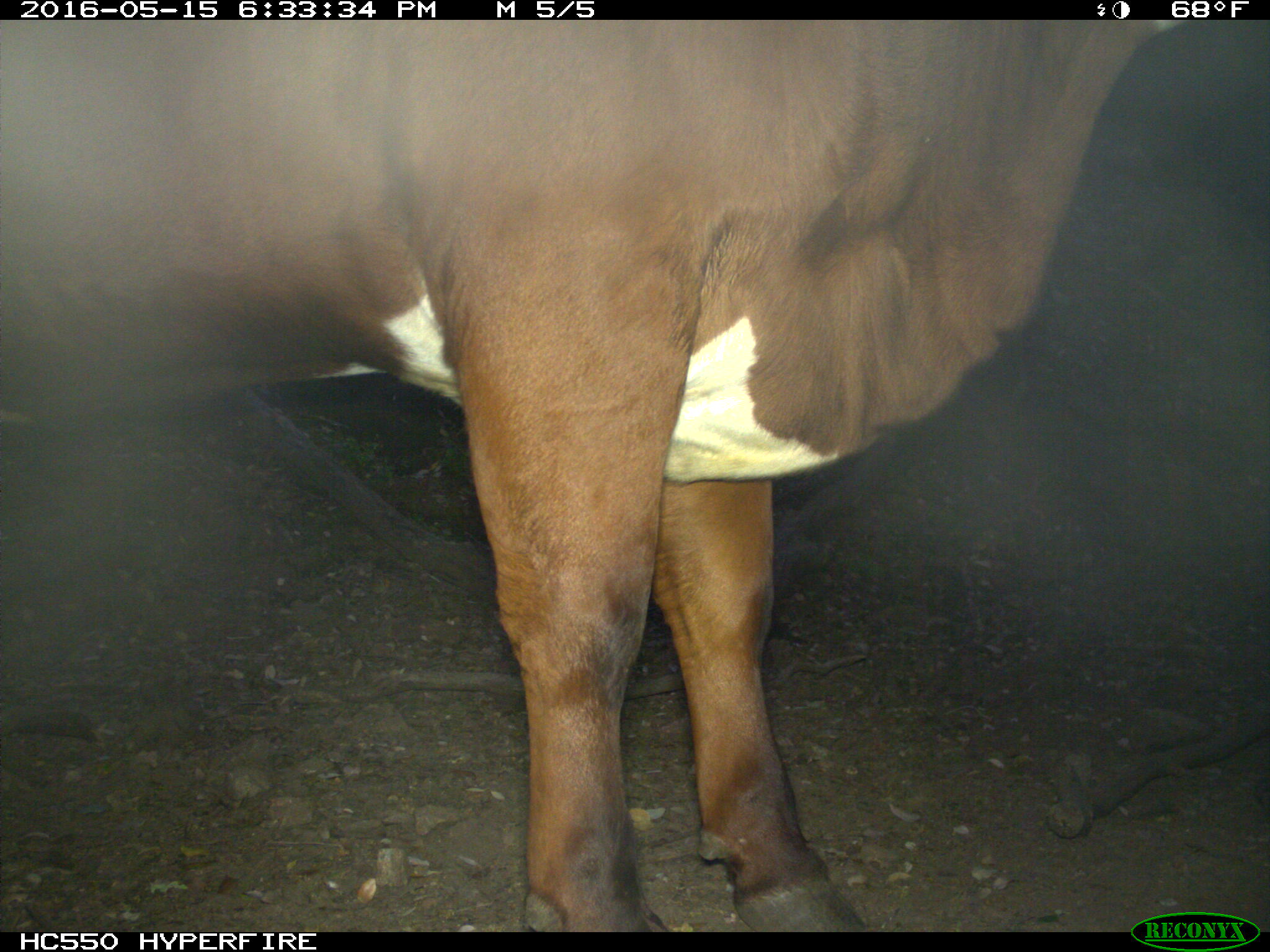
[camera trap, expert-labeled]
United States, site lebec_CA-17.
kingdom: Animalia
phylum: Chordata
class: Mammalia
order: Artiodactyla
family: Bovidae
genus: Bos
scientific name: Bos taurus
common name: domestic cow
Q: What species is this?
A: Bos taurus (domestic cow).